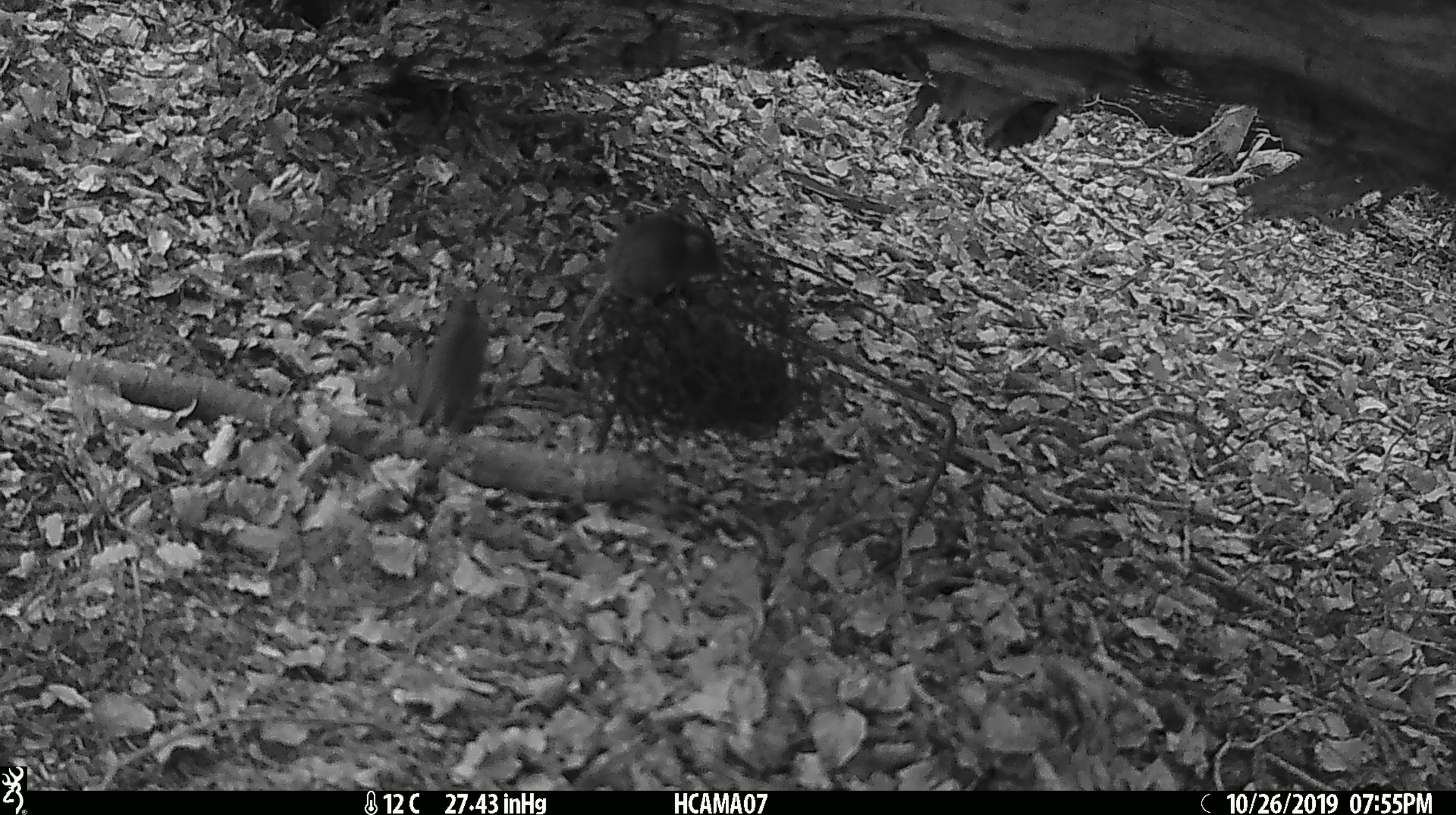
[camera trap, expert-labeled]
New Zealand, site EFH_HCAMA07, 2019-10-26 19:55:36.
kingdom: Animalia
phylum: Chordata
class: Mammalia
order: Rodentia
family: Muridae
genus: Mus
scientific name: Mus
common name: mouse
Mouse (Mus).